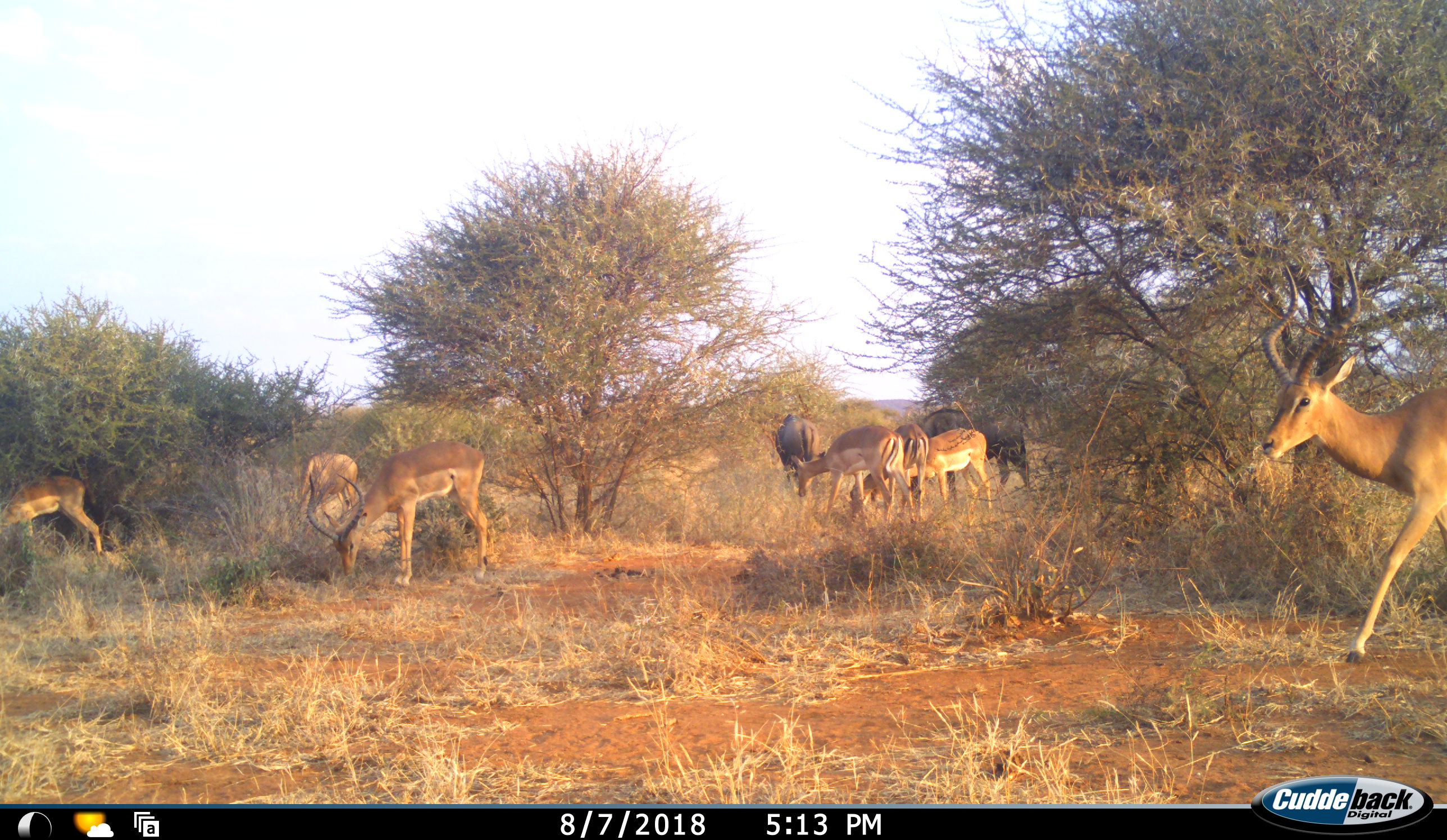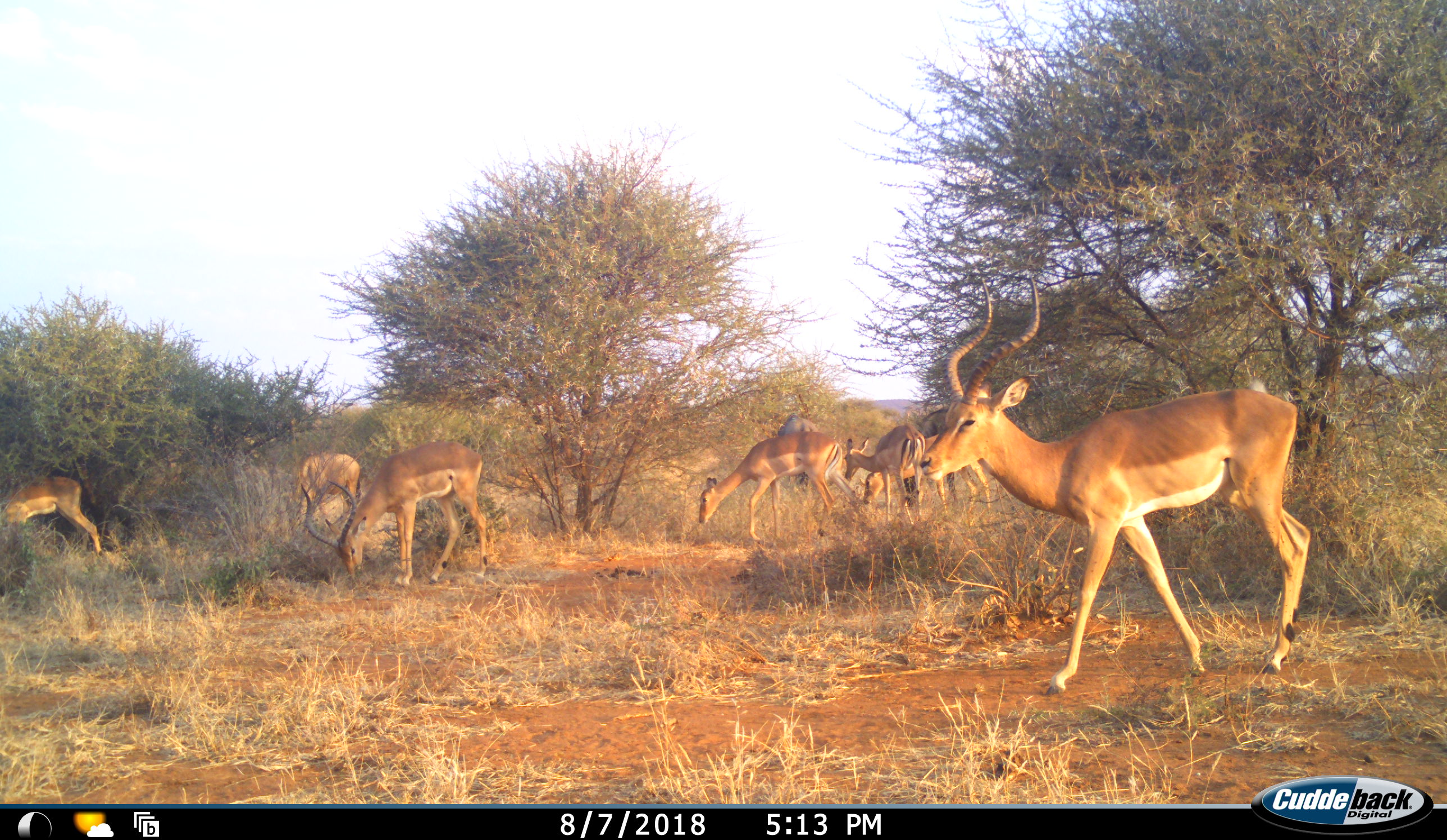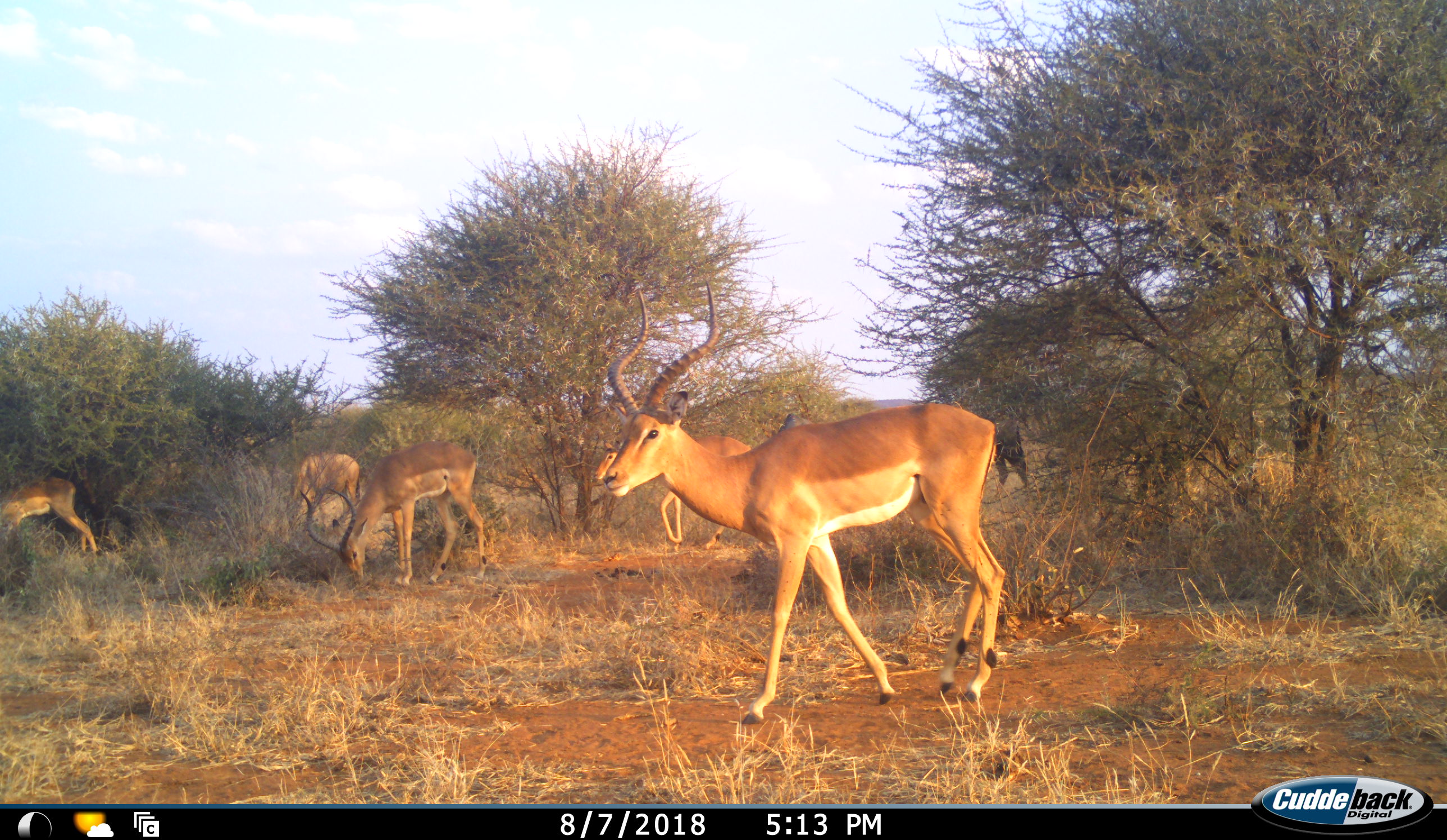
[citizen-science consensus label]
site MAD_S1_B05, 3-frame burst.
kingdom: Animalia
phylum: Chordata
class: Mammalia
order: Artiodactyla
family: Bovidae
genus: Aepyceros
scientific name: Aepyceros melampus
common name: impala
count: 7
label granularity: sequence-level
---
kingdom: Animalia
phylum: Chordata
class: Mammalia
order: Artiodactyla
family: Bovidae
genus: Connochaetes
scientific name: Connochaetes taurinus taurinus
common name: blue wildebeest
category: wildebeestblue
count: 2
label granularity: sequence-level